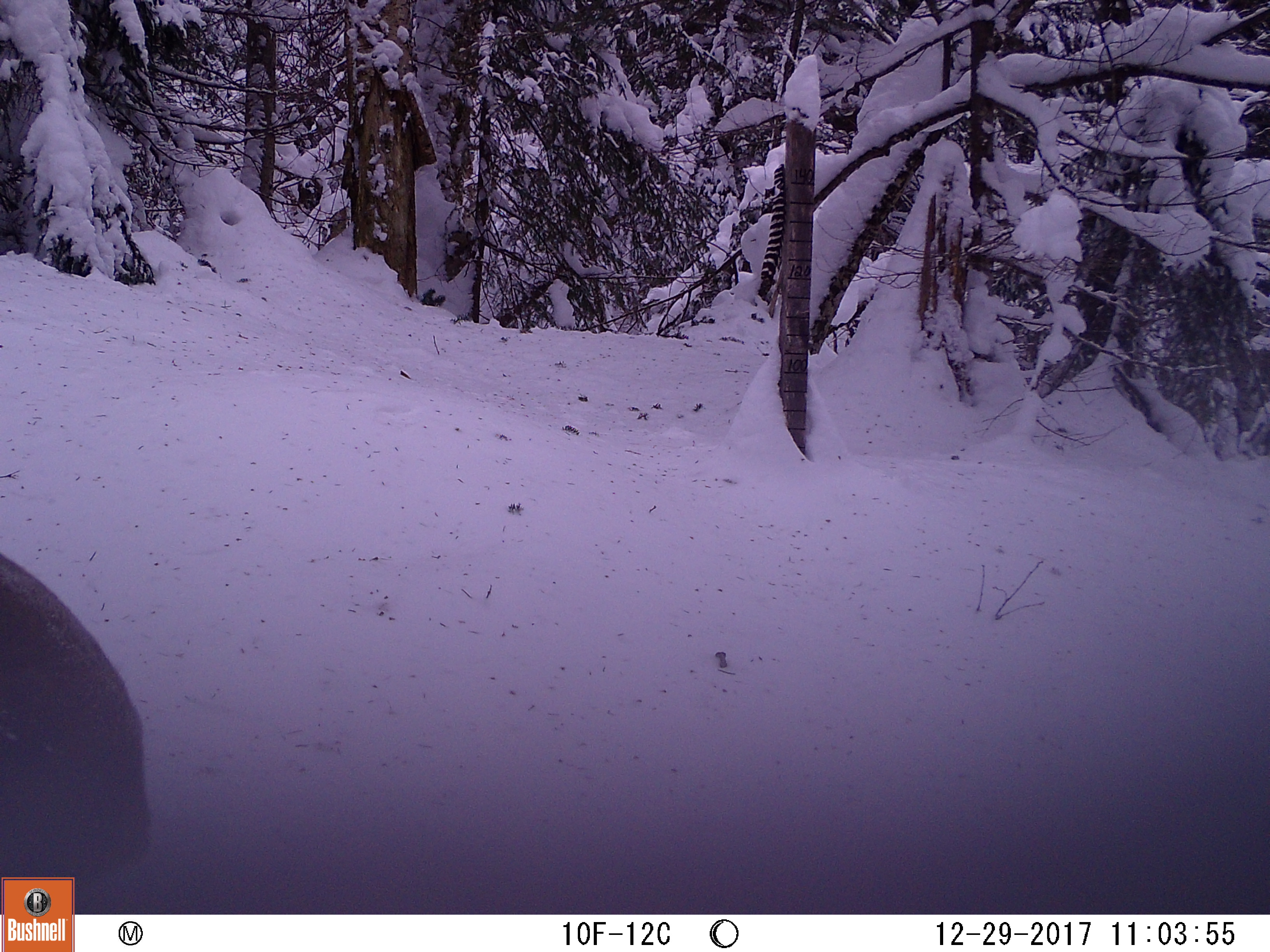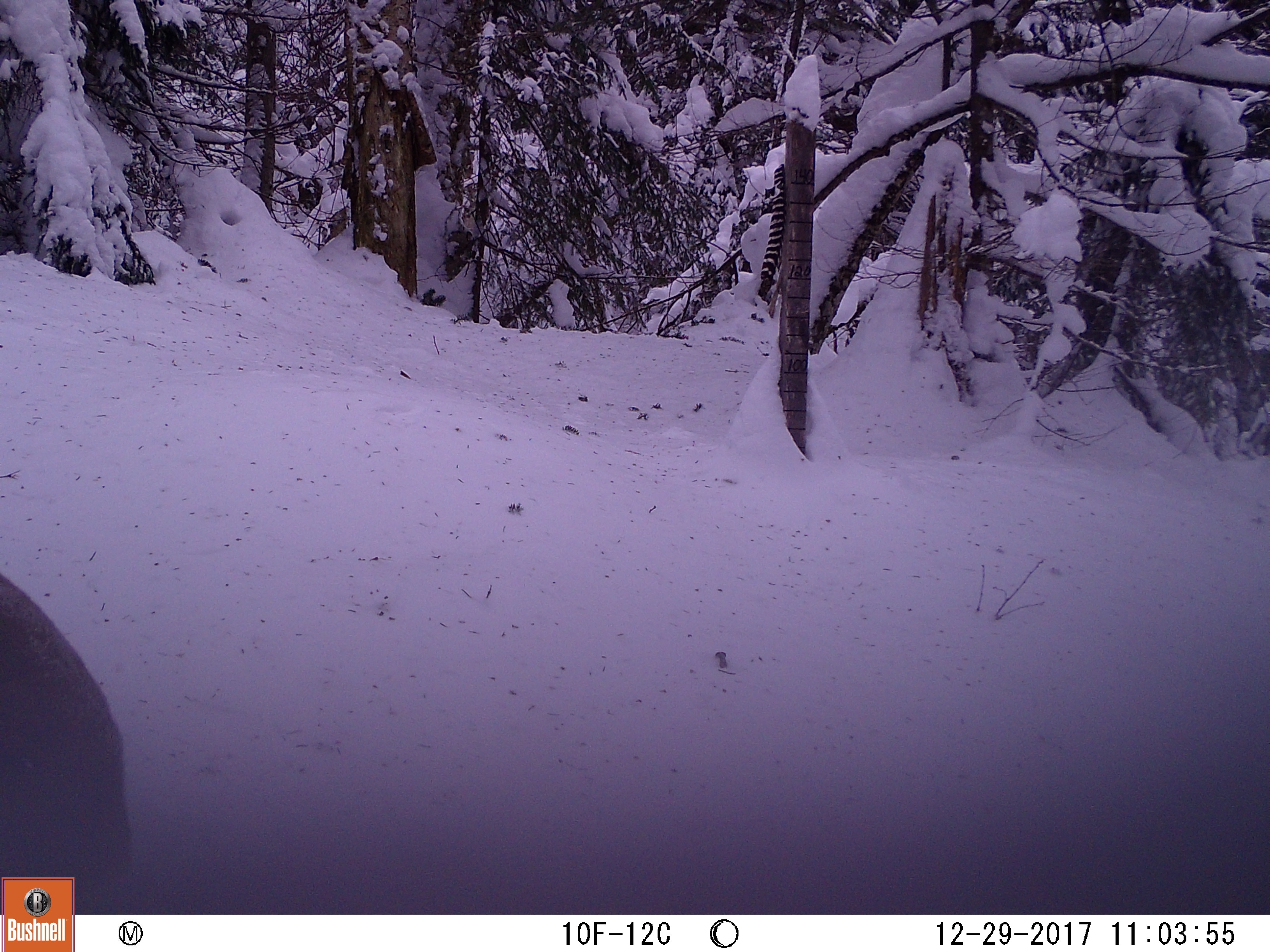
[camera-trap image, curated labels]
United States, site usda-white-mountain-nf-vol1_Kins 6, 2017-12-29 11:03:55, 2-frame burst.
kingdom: Animalia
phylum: Chordata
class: Mammalia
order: Artiodactyla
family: Cervidae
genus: Alces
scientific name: Alces alces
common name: moose